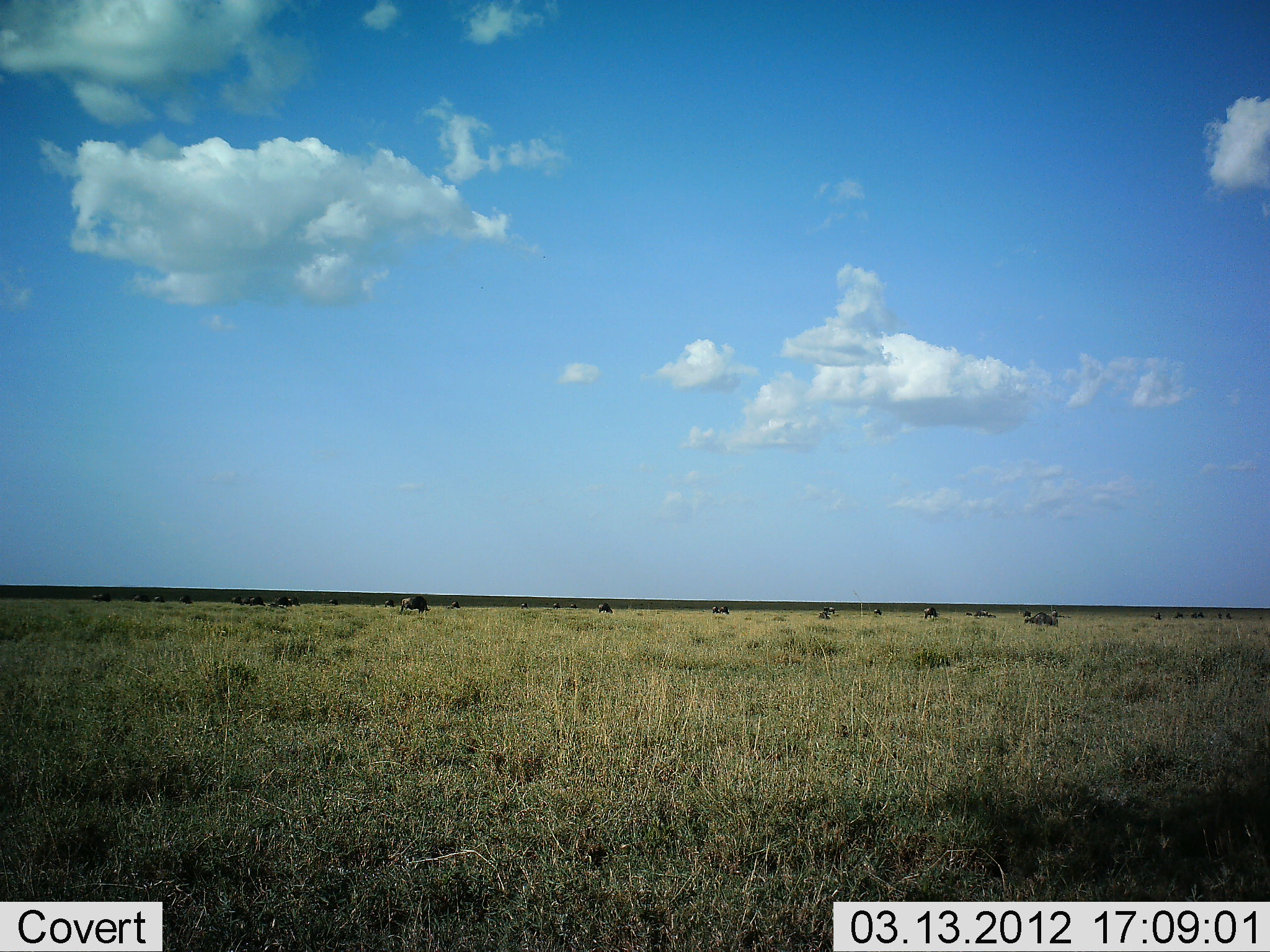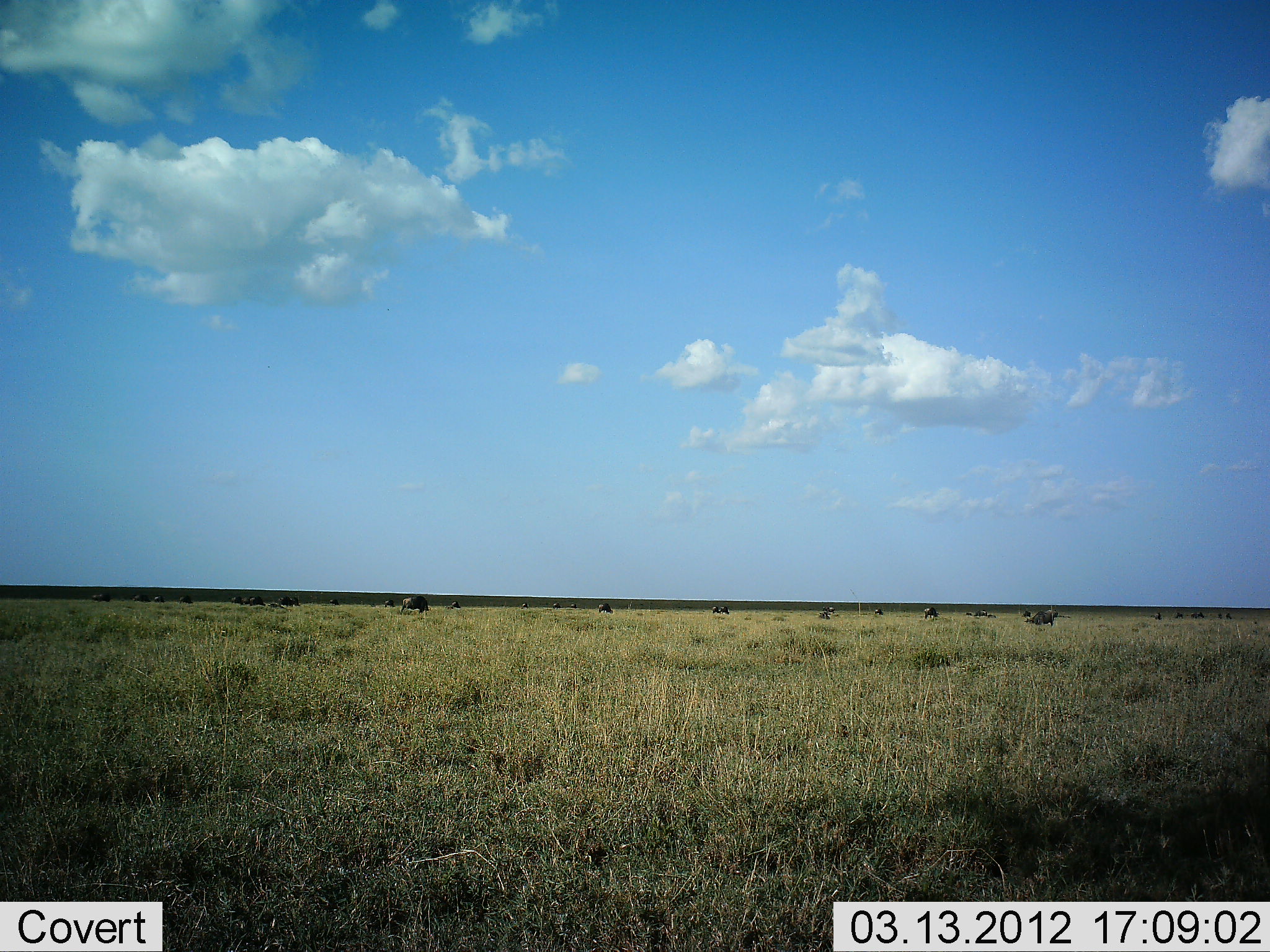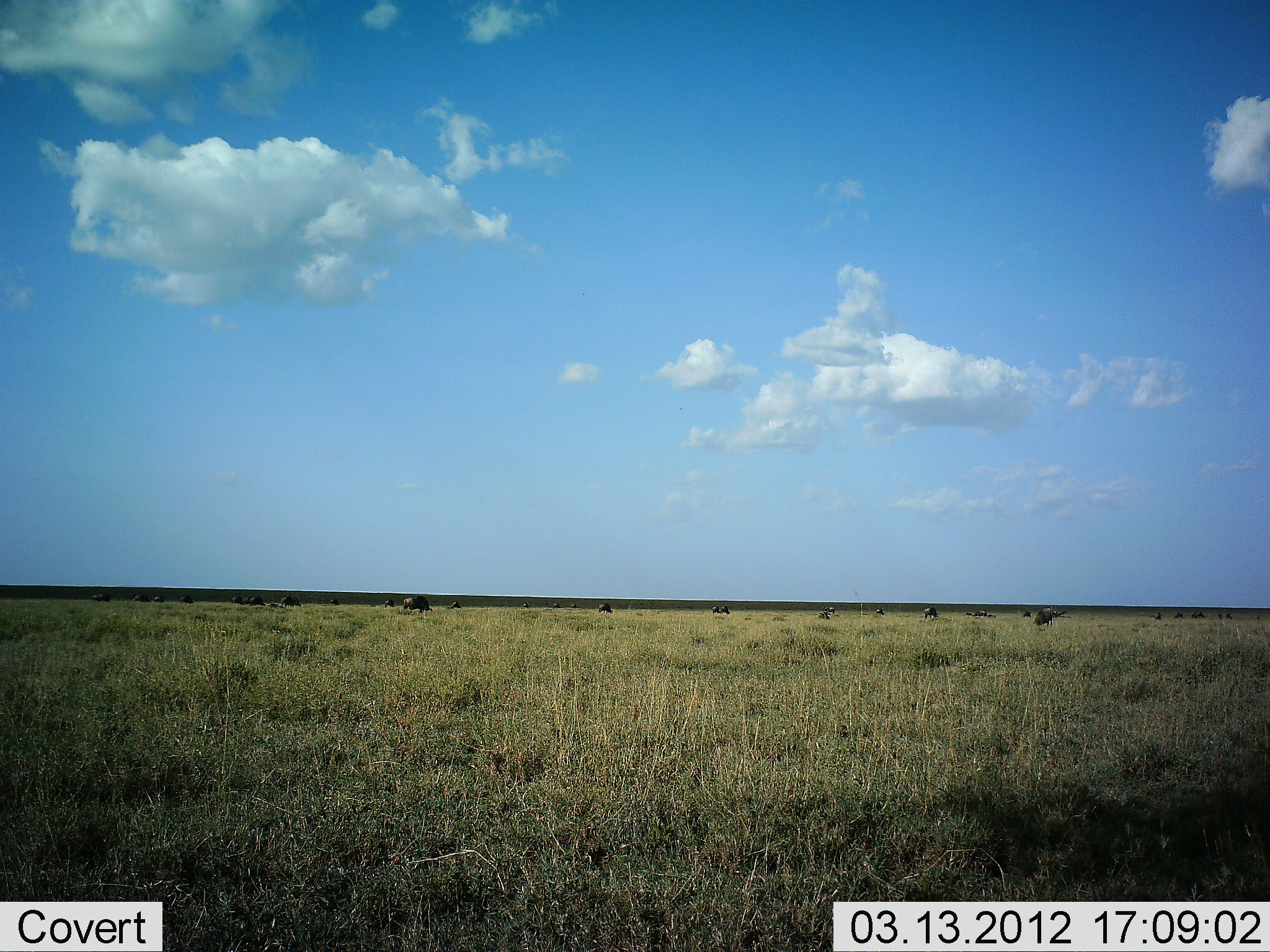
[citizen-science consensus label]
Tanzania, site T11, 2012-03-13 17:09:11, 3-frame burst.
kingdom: Animalia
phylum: Chordata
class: Mammalia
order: Artiodactyla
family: Bovidae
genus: Connochaetes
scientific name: Connochaetes taurinus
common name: blue wildebeest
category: wildebeest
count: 11-50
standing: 38%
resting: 5%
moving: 14%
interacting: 5%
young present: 0%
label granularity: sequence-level